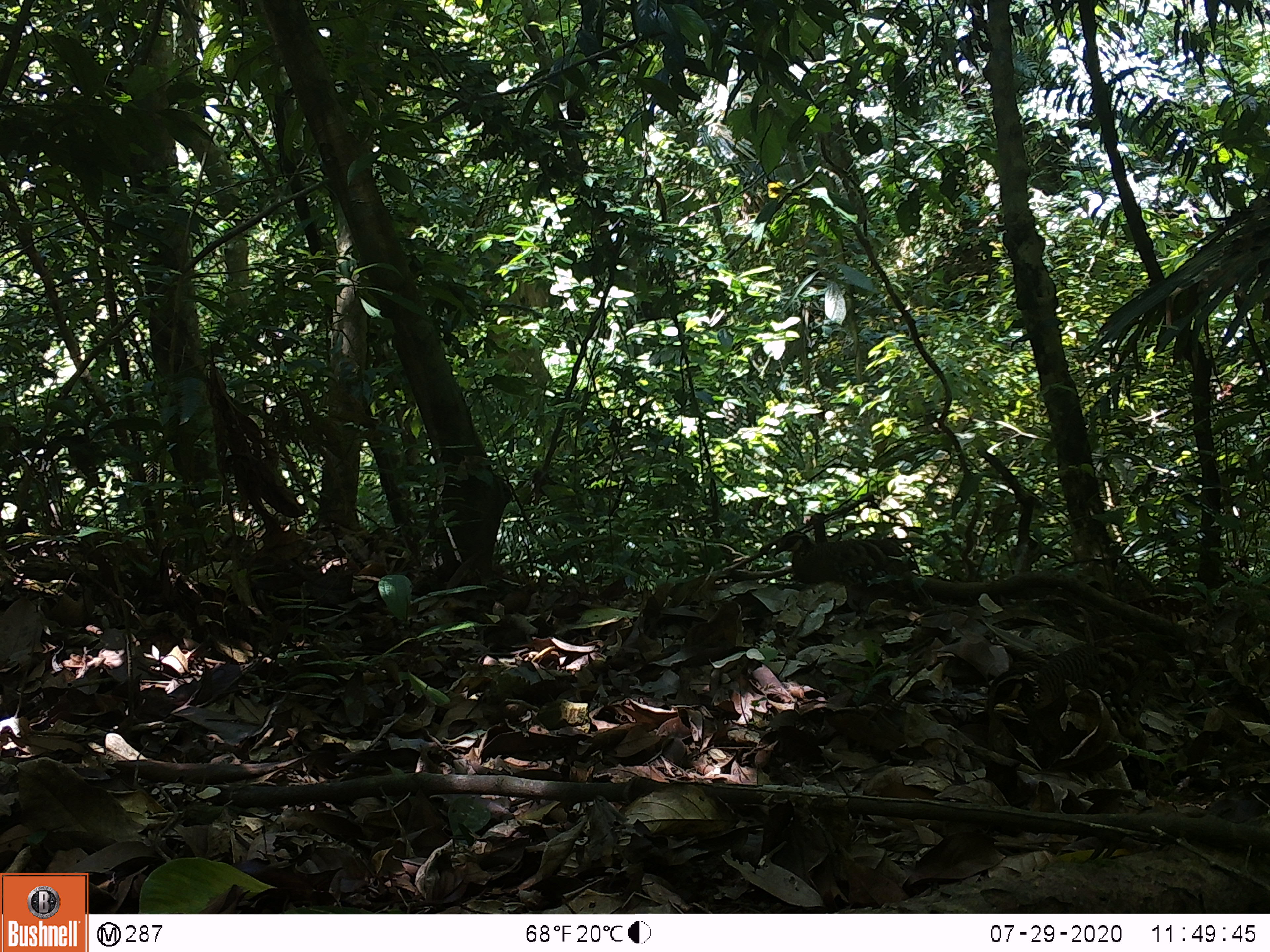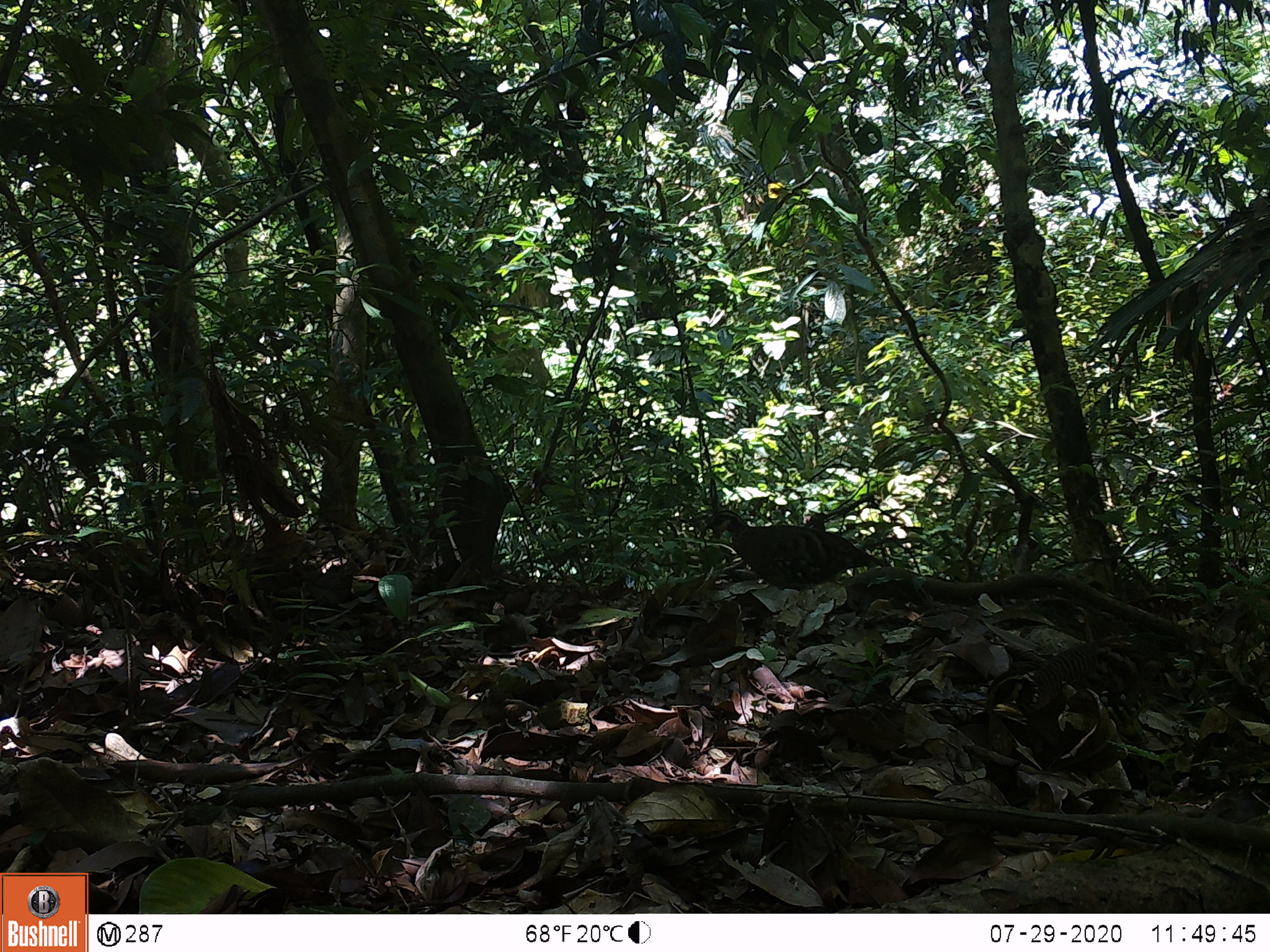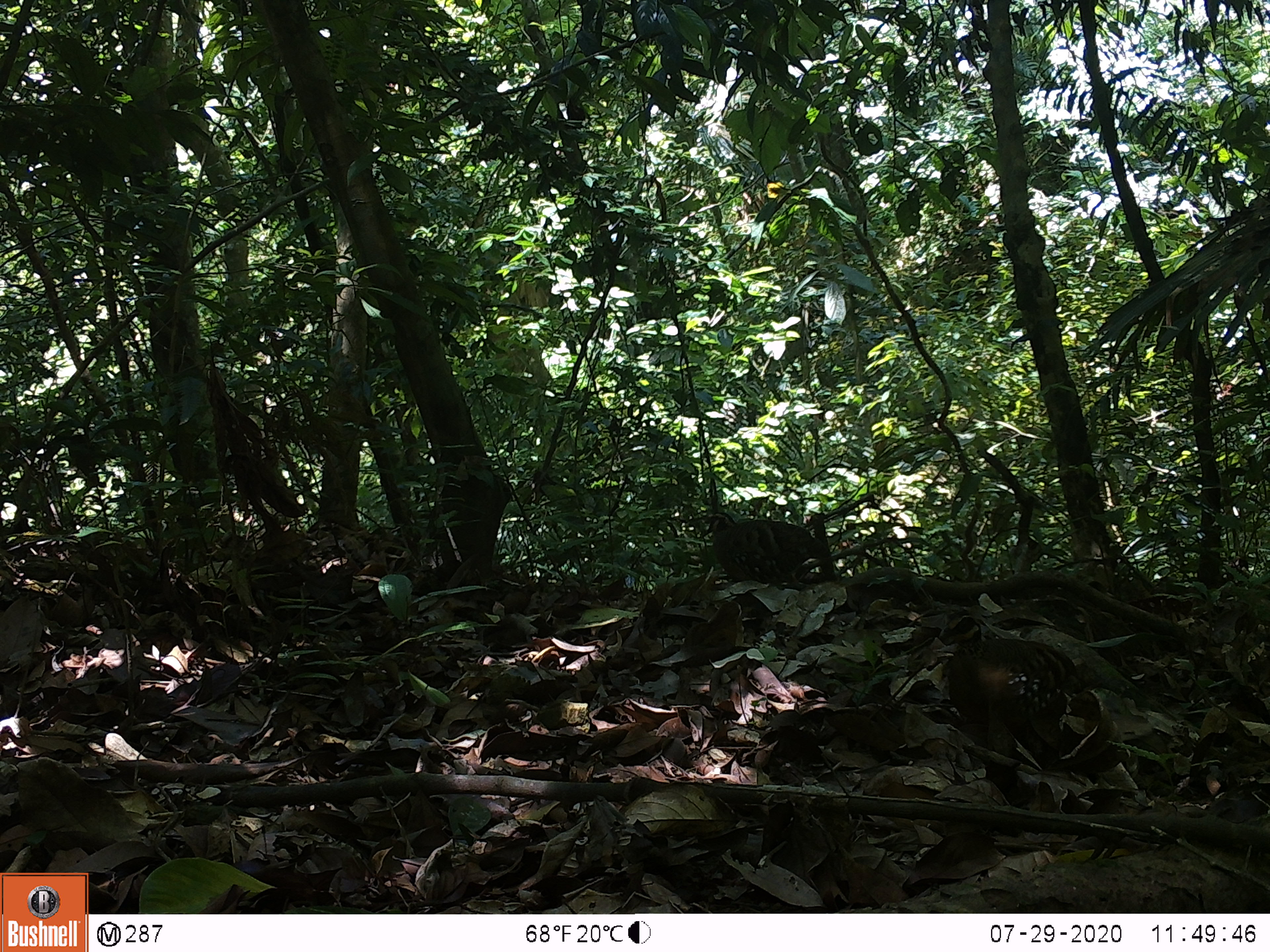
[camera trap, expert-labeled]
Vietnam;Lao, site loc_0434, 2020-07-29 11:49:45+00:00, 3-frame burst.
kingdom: Animalia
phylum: Chordata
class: Aves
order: Galliformes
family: Phasianidae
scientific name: Phasianidae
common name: partridge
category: unidentified partridge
Unidentified partridge (partridge) (Phasianidae). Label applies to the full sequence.